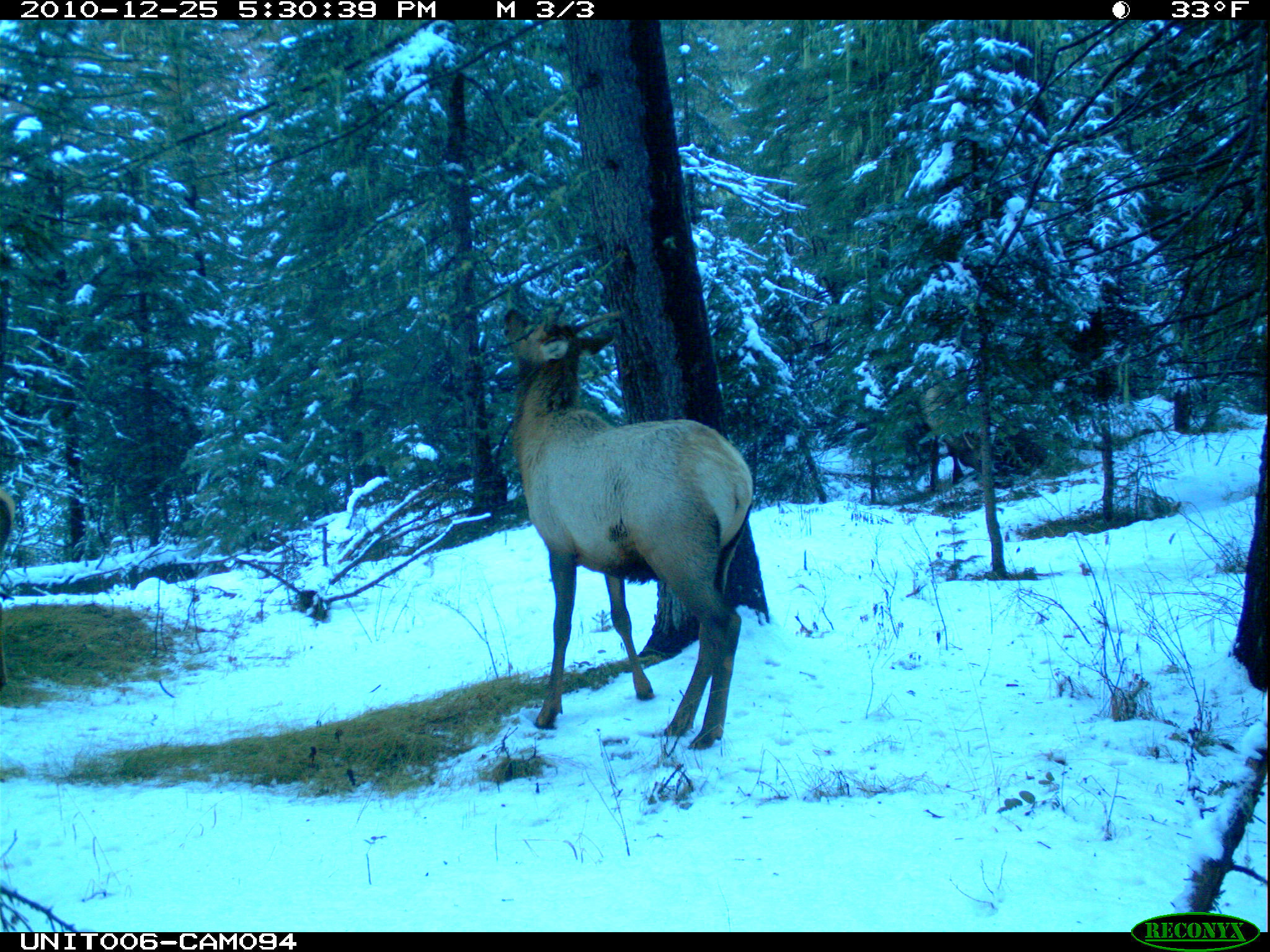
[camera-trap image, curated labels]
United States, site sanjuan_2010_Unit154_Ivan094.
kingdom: Animalia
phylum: Chordata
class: Mammalia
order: Artiodactyla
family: Cervidae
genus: Cervus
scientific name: Cervus elaphus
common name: red deer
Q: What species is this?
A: Cervus elaphus (red deer).